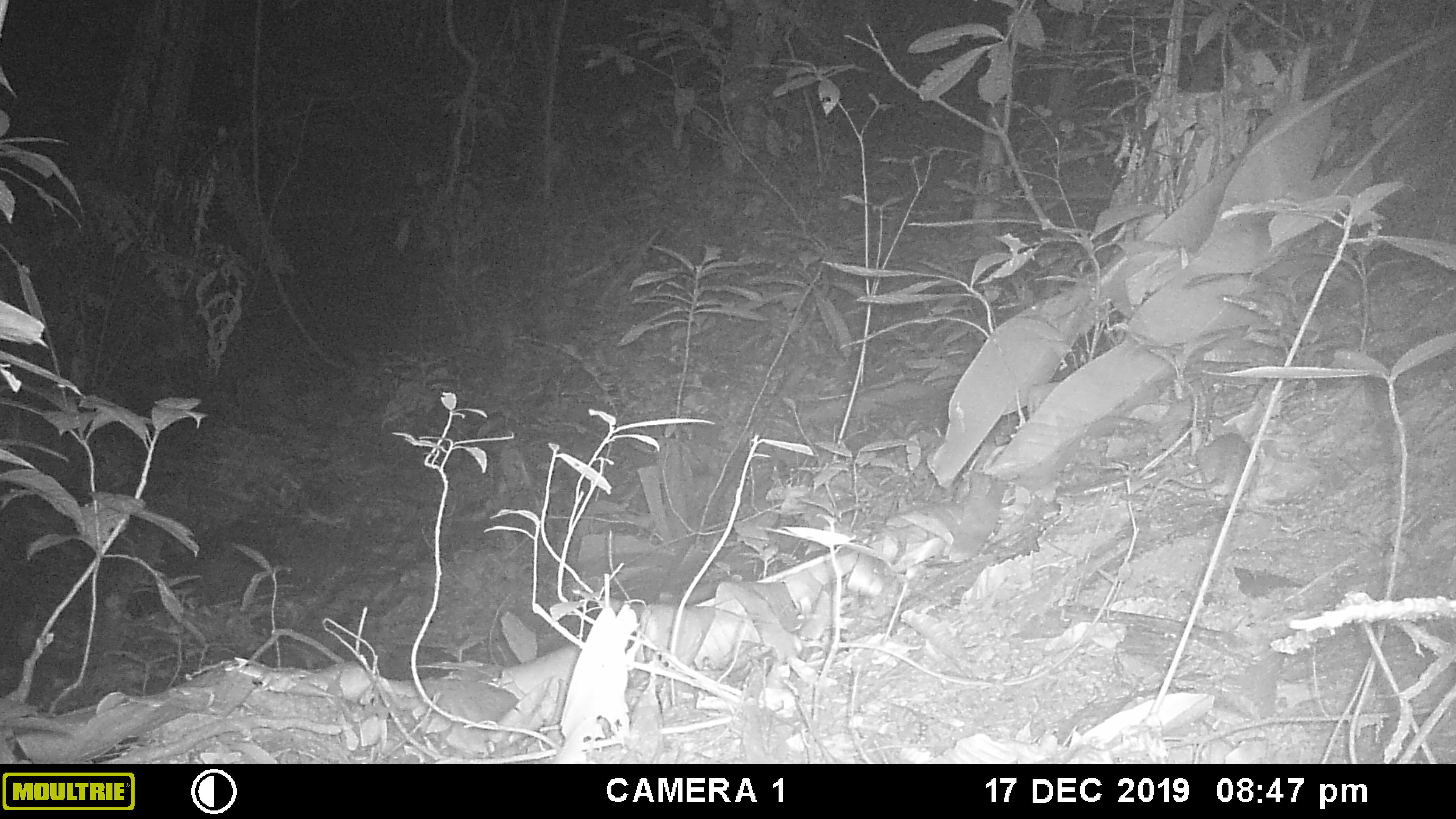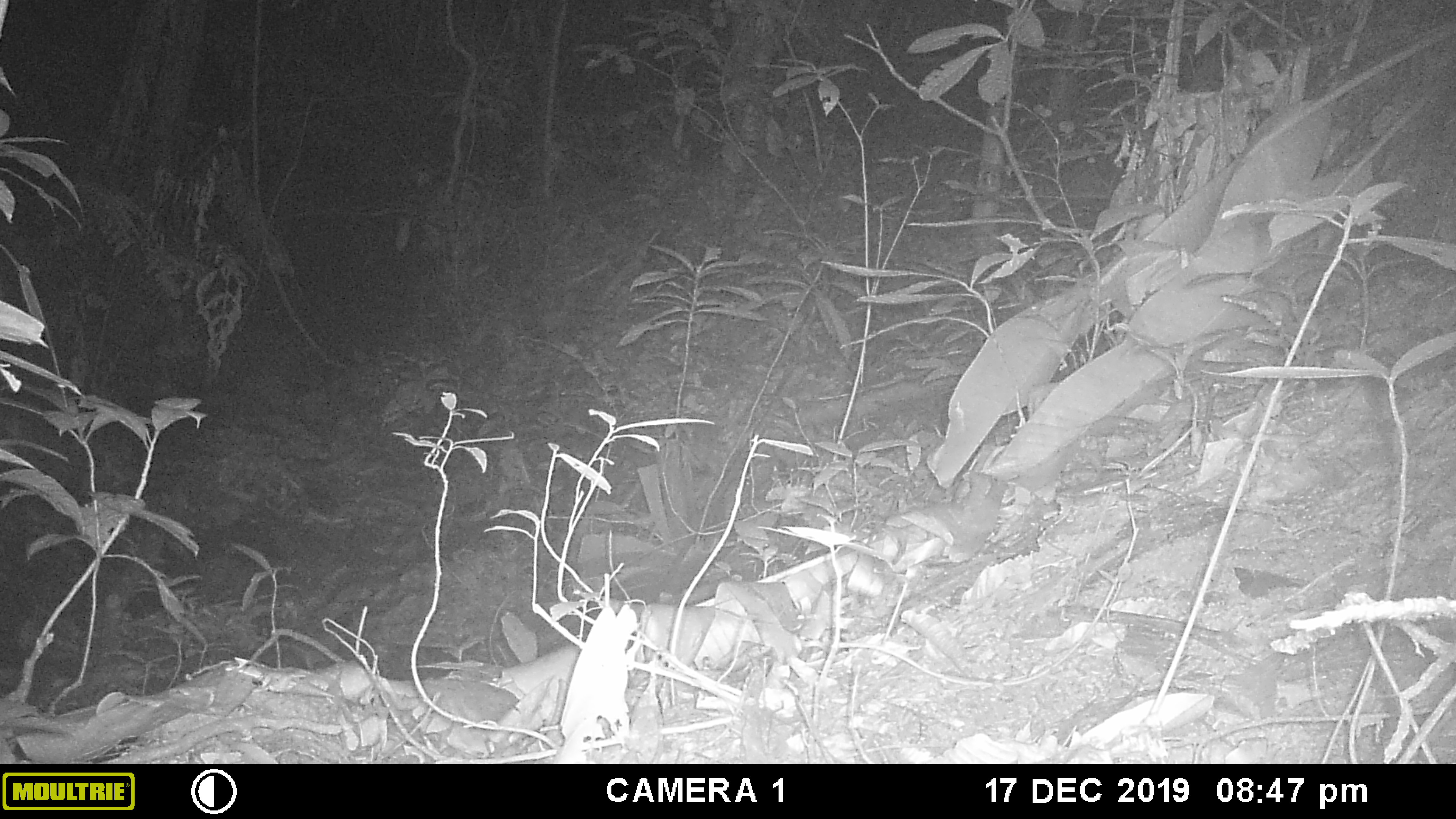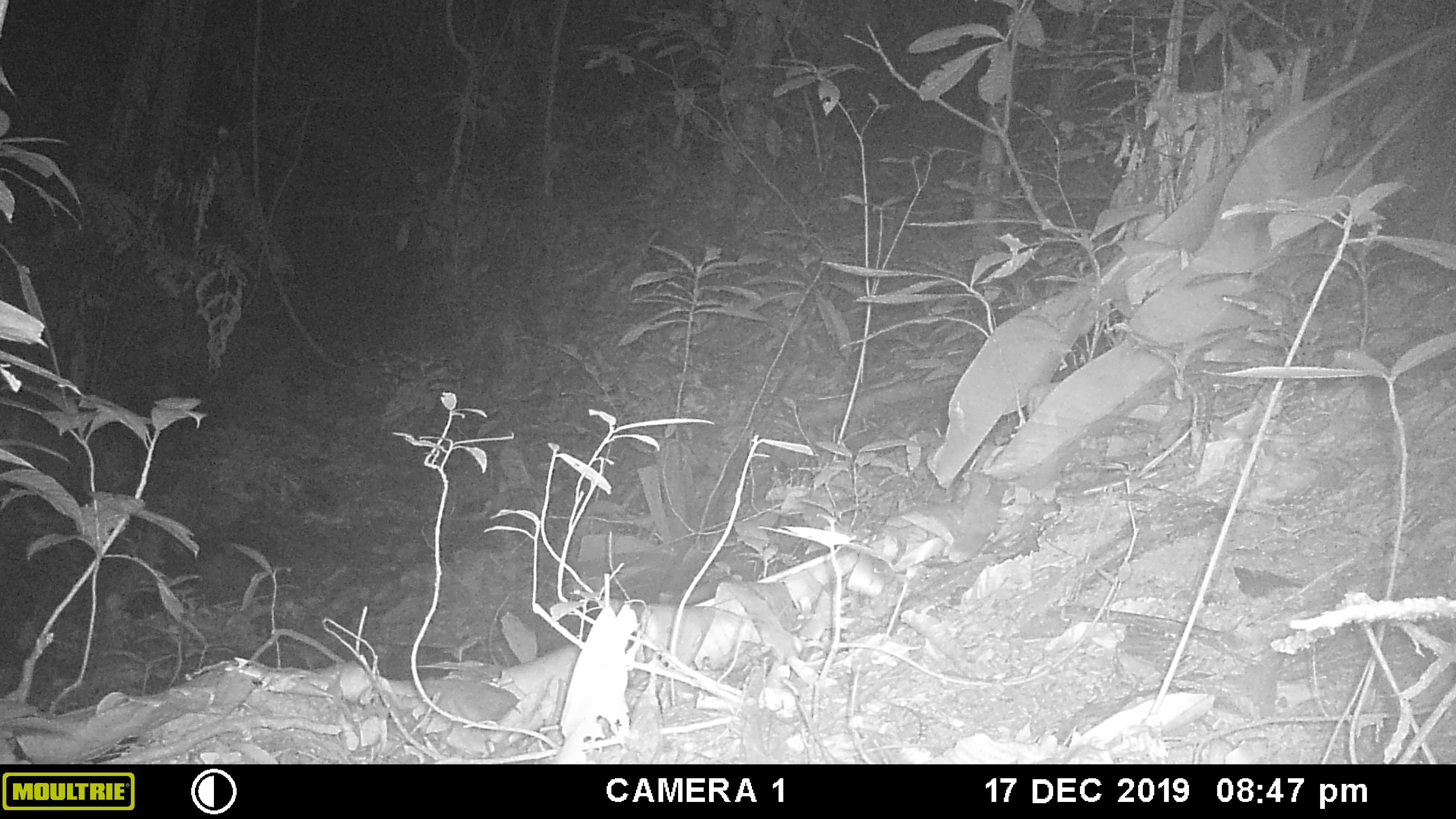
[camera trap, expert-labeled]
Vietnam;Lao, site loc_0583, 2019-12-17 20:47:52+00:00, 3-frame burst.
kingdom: Animalia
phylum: Chordata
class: Mammalia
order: Rodentia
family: Muridae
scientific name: Muridae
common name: old-world mice and rats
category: unidentified murid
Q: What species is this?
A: Unidentified murid (old-world mice and rats) (Muridae).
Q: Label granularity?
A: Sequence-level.